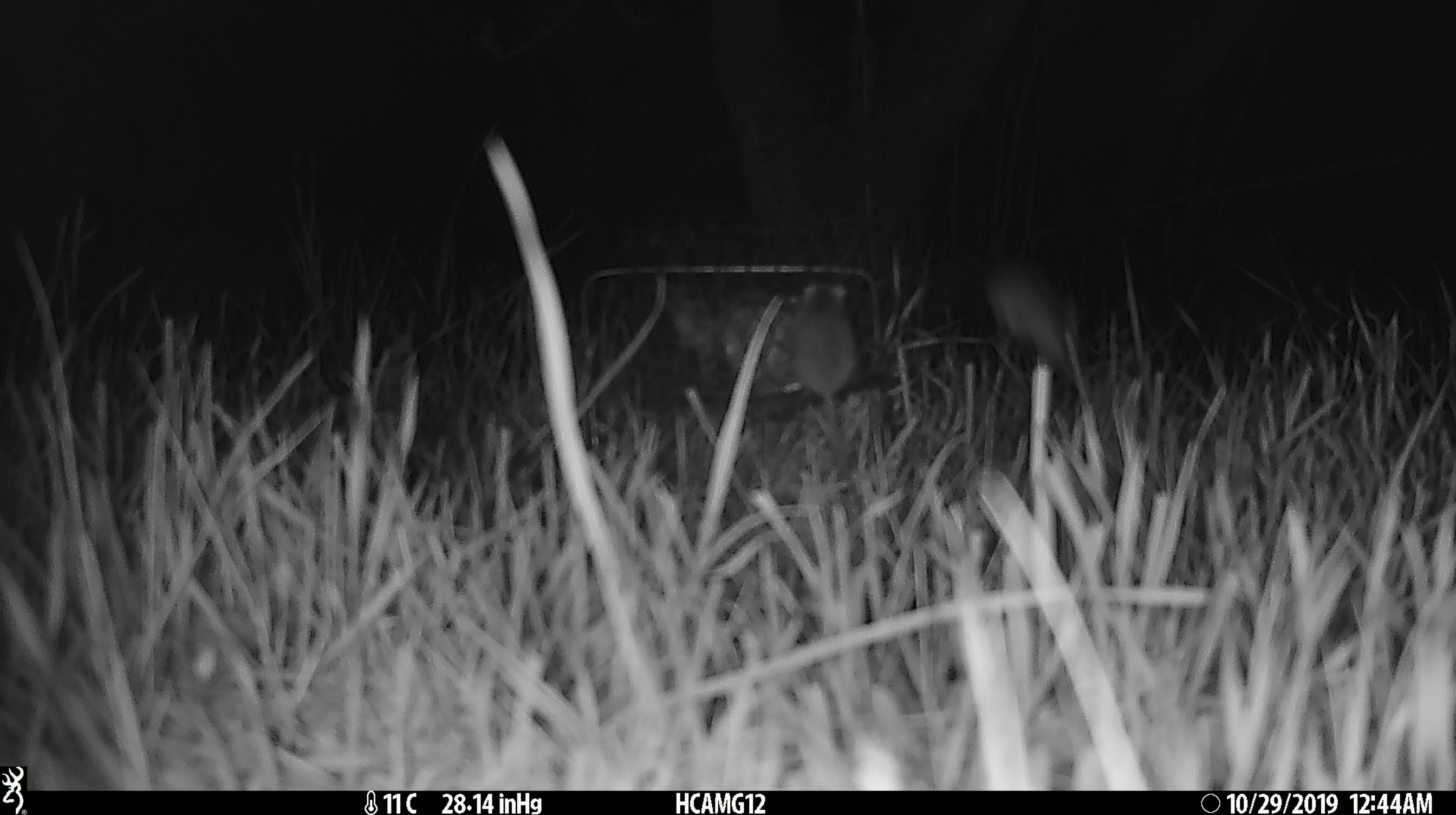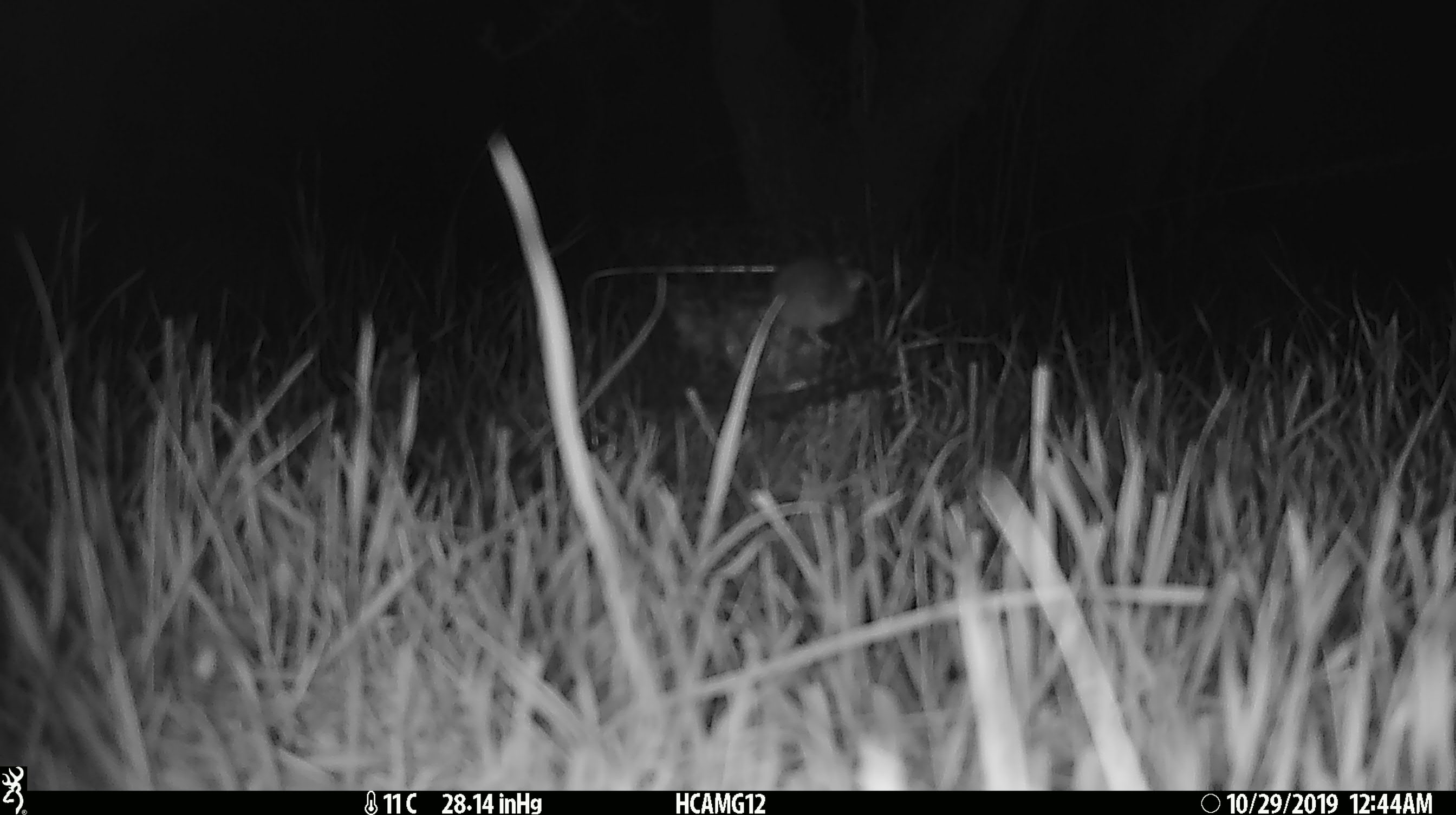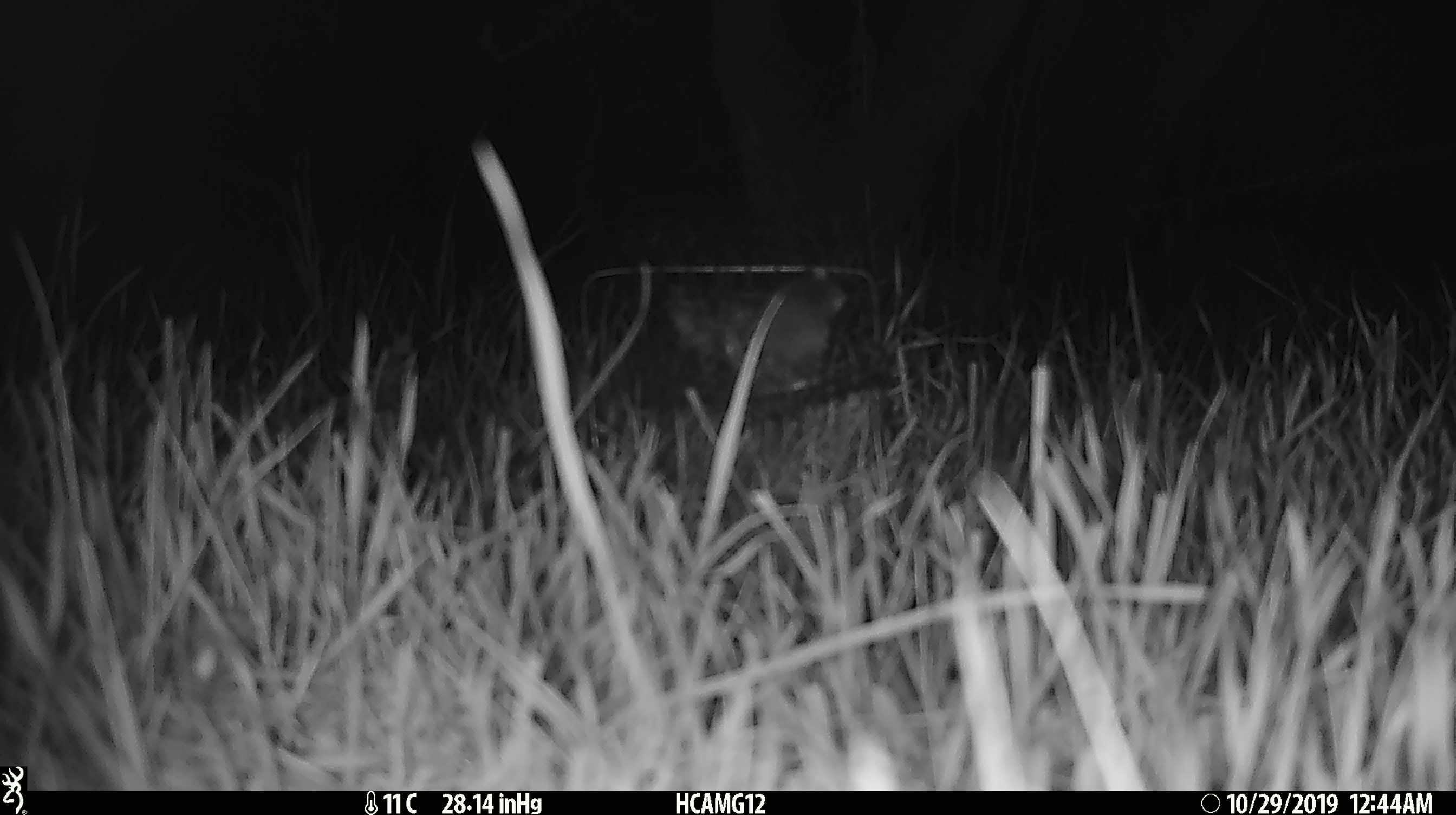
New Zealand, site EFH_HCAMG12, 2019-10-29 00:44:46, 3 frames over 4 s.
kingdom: Animalia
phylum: Chordata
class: Mammalia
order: Rodentia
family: Muridae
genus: Mus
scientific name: Mus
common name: mouse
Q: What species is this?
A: Mouse (Mus).